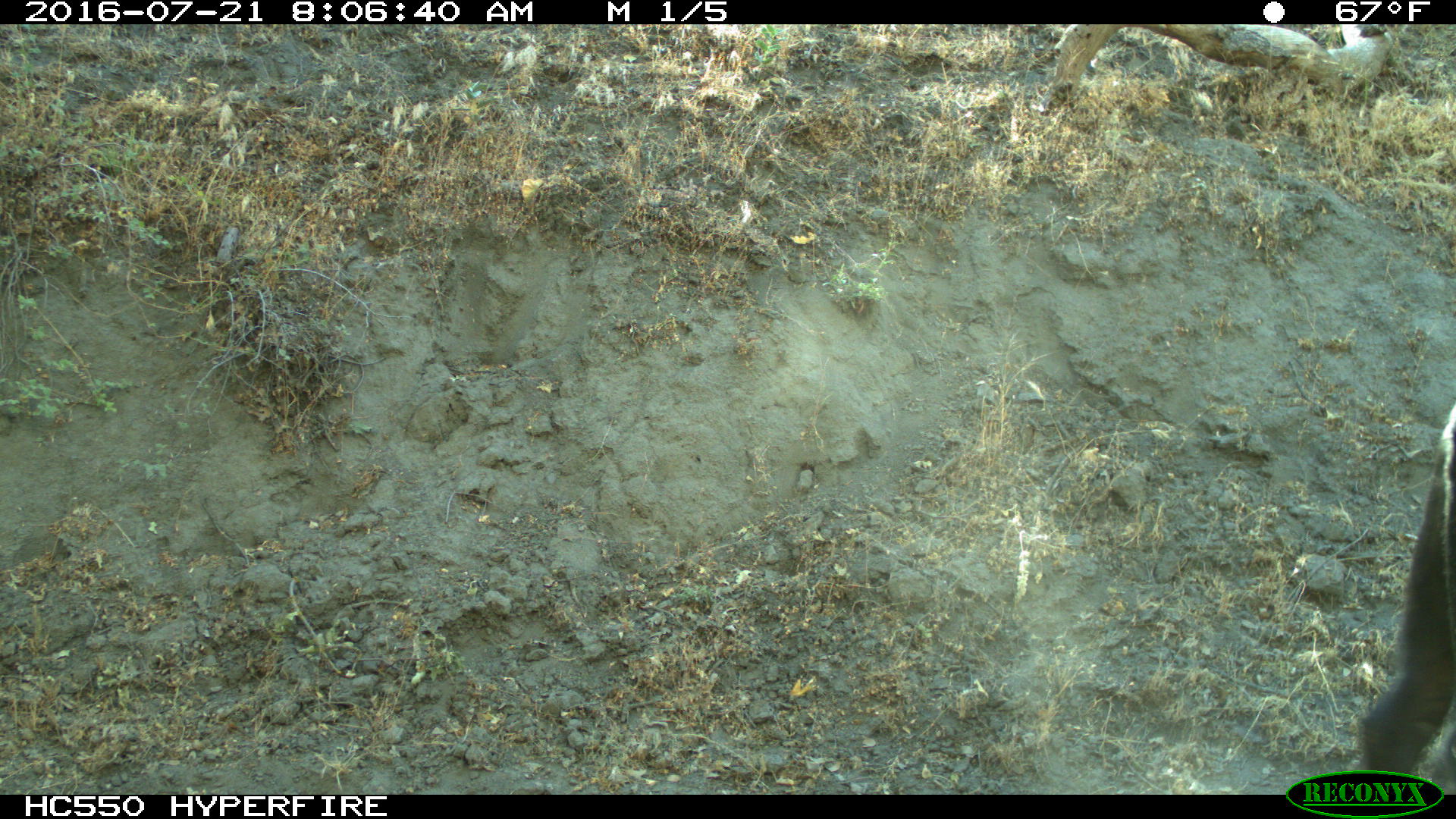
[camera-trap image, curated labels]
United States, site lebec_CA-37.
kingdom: Animalia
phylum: Chordata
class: Mammalia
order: Artiodactyla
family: Bovidae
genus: Bos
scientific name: Bos taurus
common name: domestic cow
Bos taurus (domestic cow).